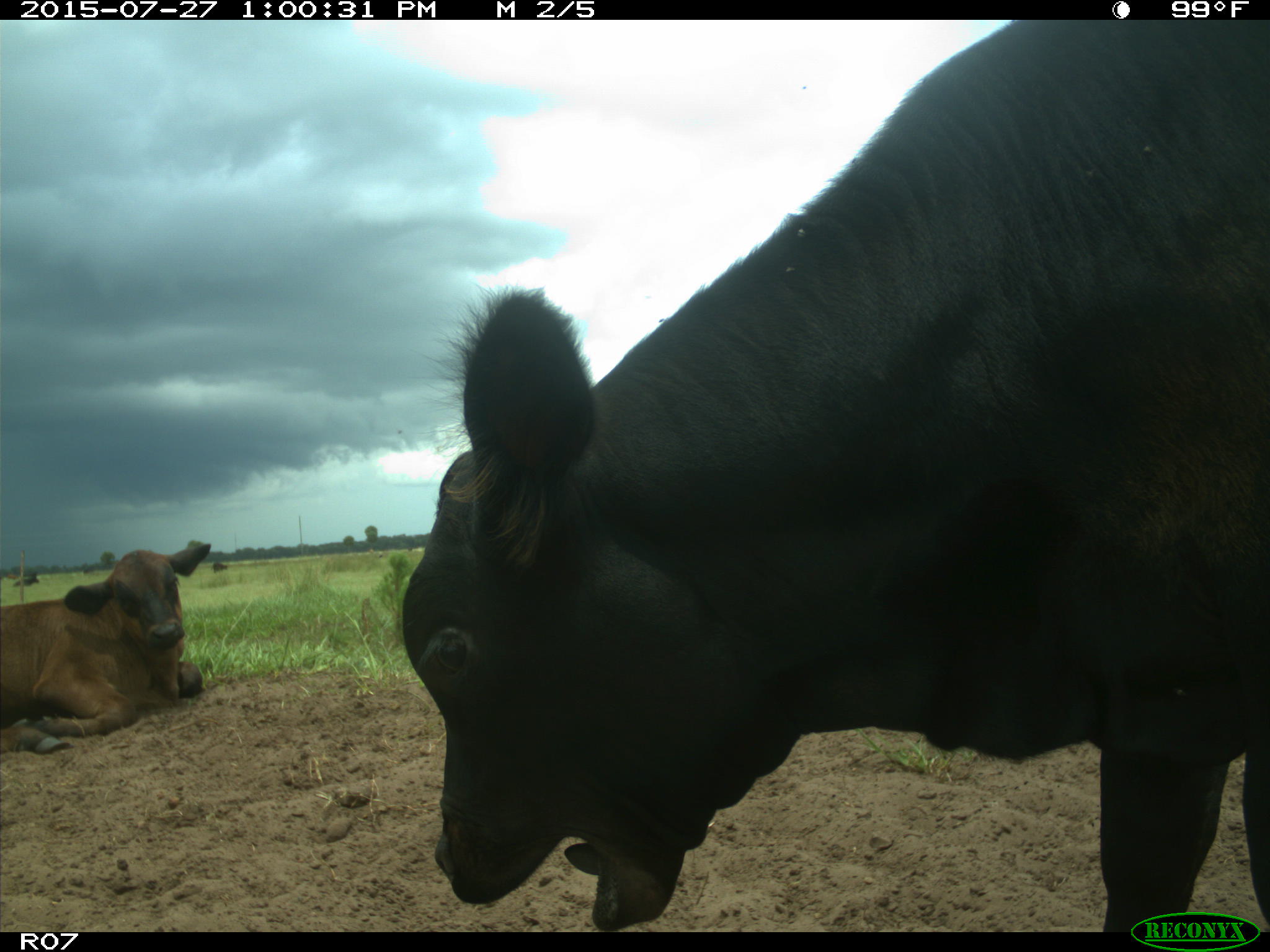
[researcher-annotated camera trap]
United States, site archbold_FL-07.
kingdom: Animalia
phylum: Chordata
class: Mammalia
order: Artiodactyla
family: Bovidae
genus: Bos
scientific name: Bos taurus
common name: domestic cow